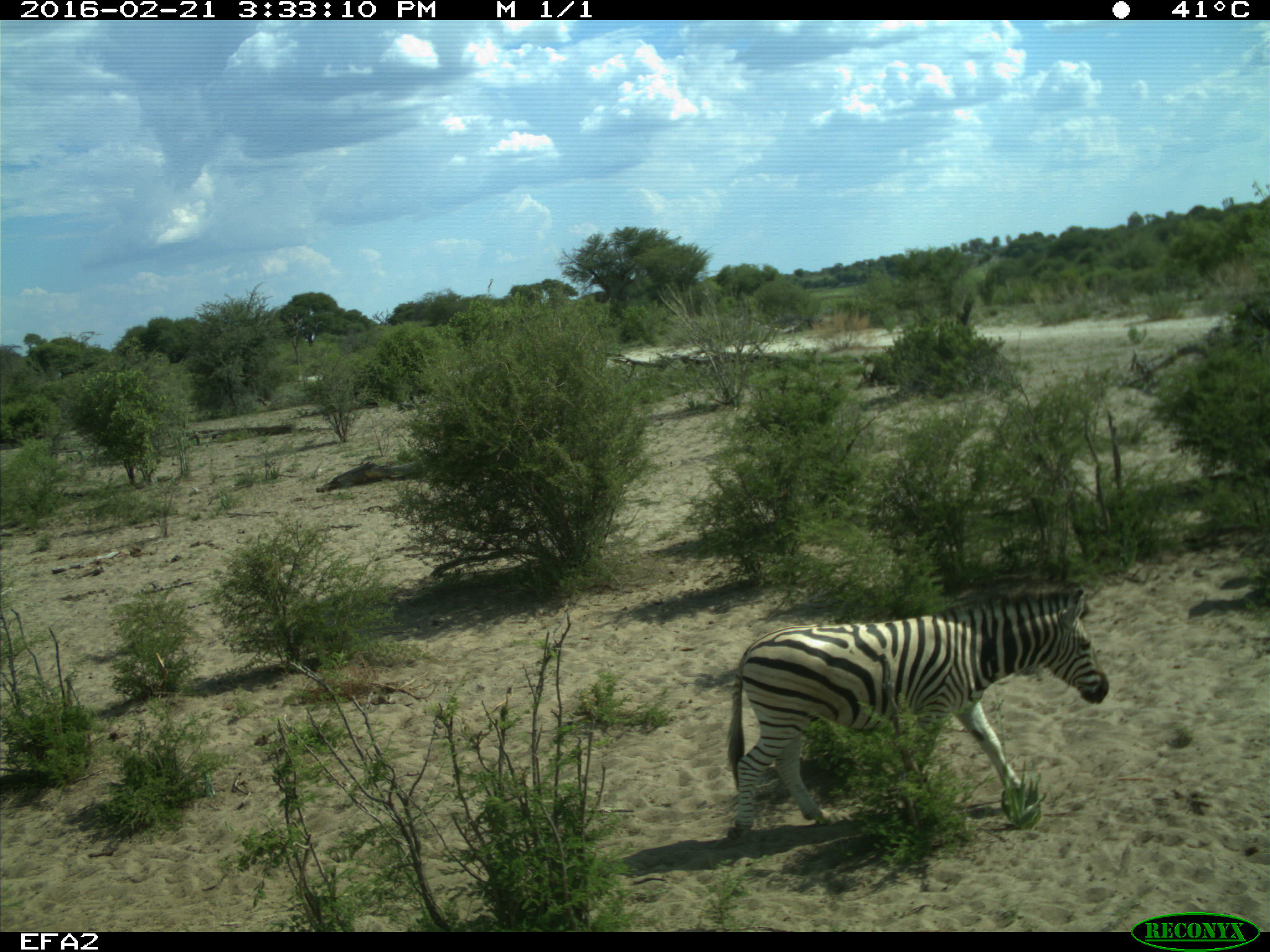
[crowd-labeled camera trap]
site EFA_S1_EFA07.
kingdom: Animalia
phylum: Chordata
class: Mammalia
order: Perissodactyla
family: Equidae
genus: Equus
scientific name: Equus quagga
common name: plains zebra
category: zebraplains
Zebraplains (plains zebra) (Equus quagga), count 1. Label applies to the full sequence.